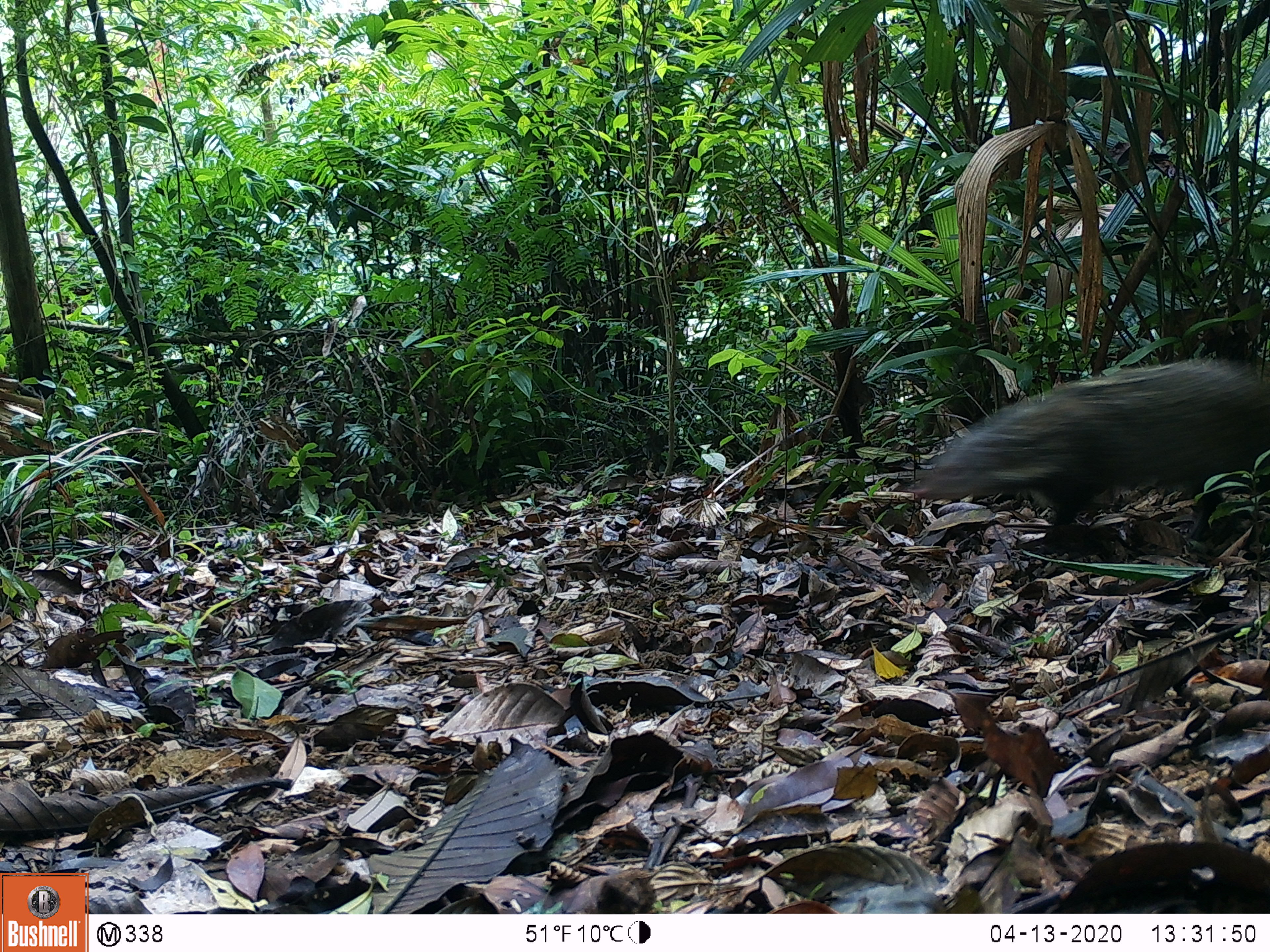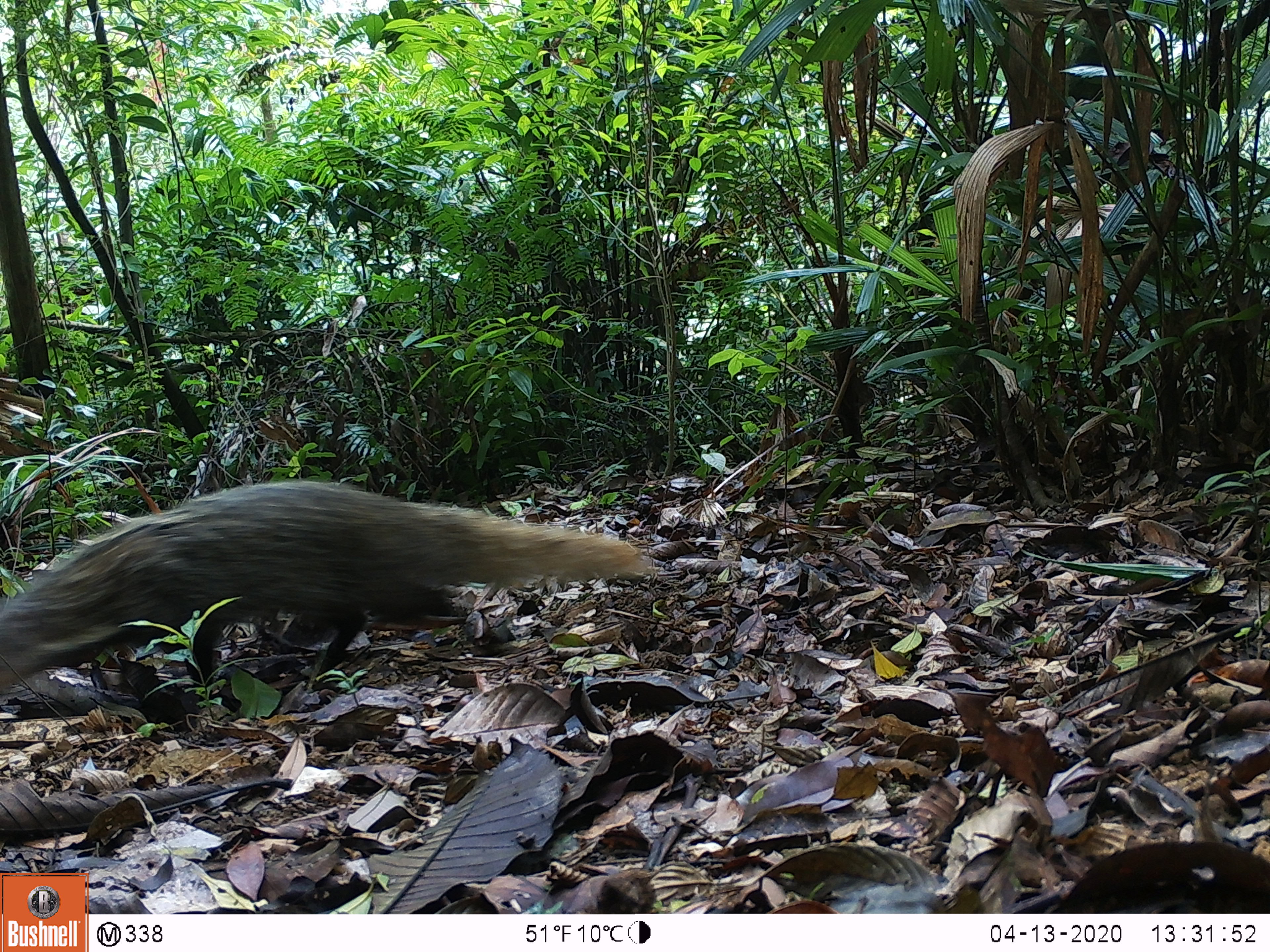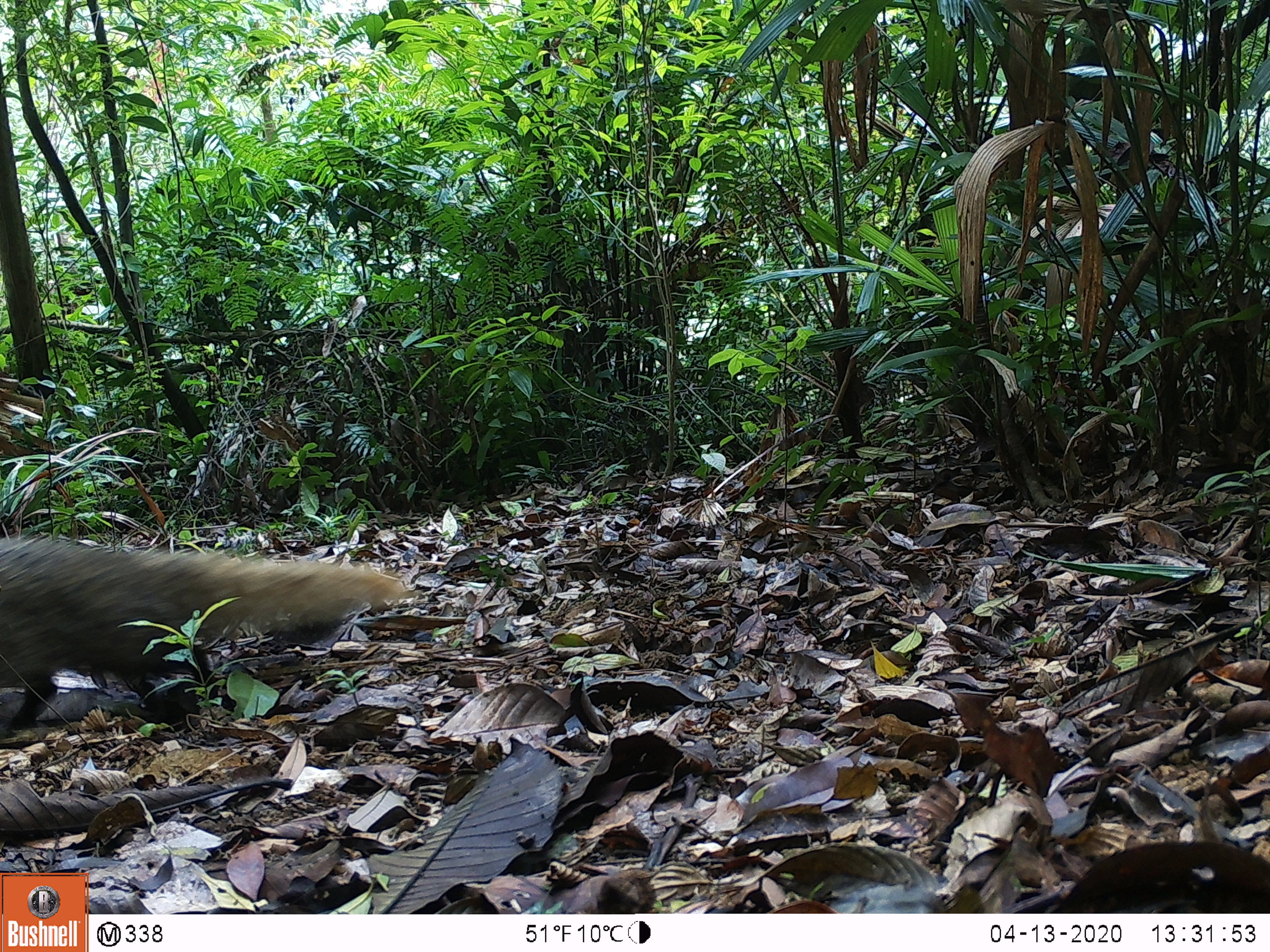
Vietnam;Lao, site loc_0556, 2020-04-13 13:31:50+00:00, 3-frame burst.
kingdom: Animalia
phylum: Chordata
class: Mammalia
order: Carnivora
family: Herpestidae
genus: Urva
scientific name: Urva urva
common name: crab-eating mongoose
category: crab eating mongoose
Crab eating mongoose (crab-eating mongoose) (Urva urva). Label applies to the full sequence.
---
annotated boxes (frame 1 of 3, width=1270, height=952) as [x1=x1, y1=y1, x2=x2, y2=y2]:
crab eating mongoose: [x1=911, y1=358, x2=1270, y2=543]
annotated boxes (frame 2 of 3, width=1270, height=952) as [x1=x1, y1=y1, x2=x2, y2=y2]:
crab eating mongoose: [x1=0, y1=479, x2=661, y2=697]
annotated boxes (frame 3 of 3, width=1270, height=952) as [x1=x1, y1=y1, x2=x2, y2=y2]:
crab eating mongoose: [x1=0, y1=532, x2=424, y2=729]